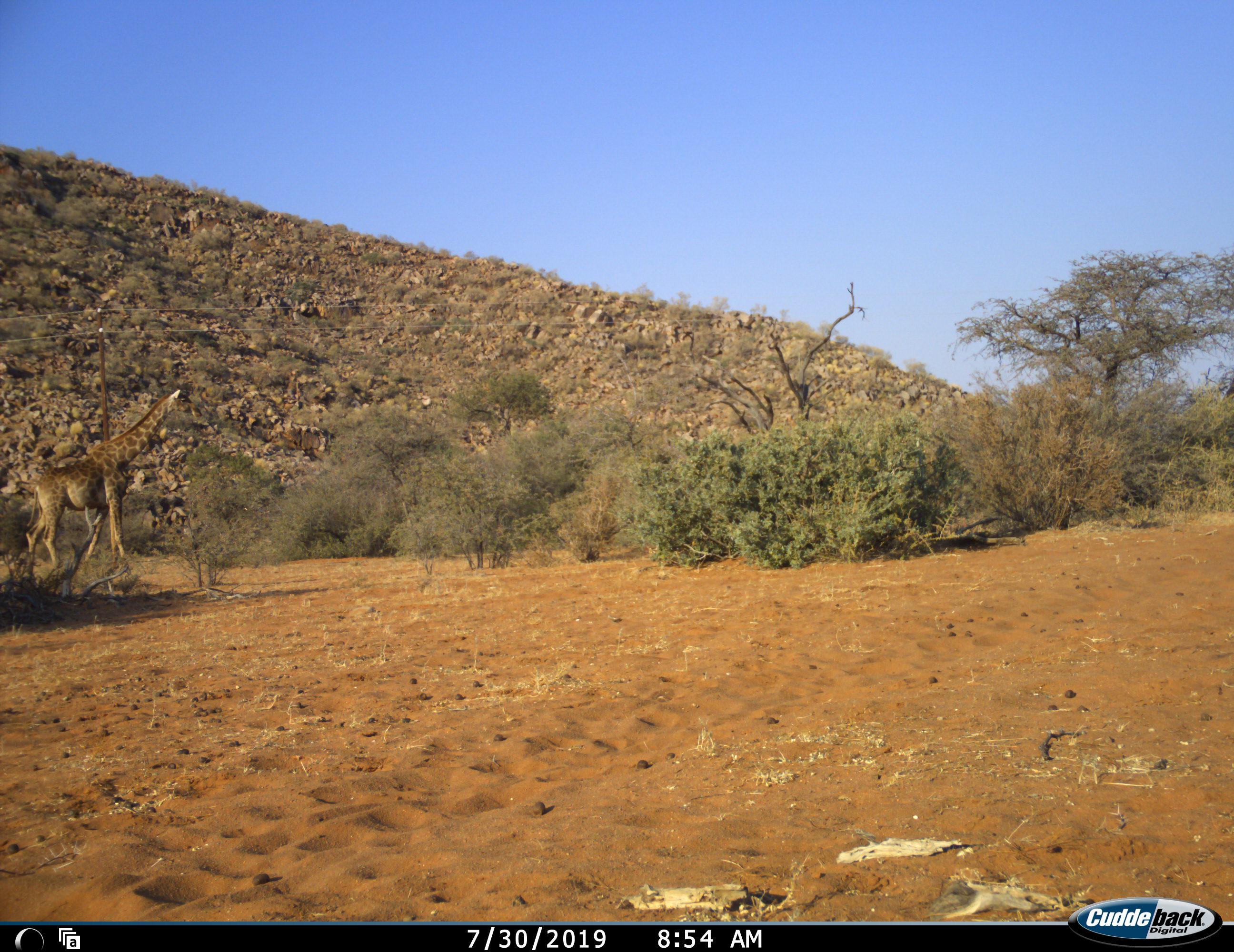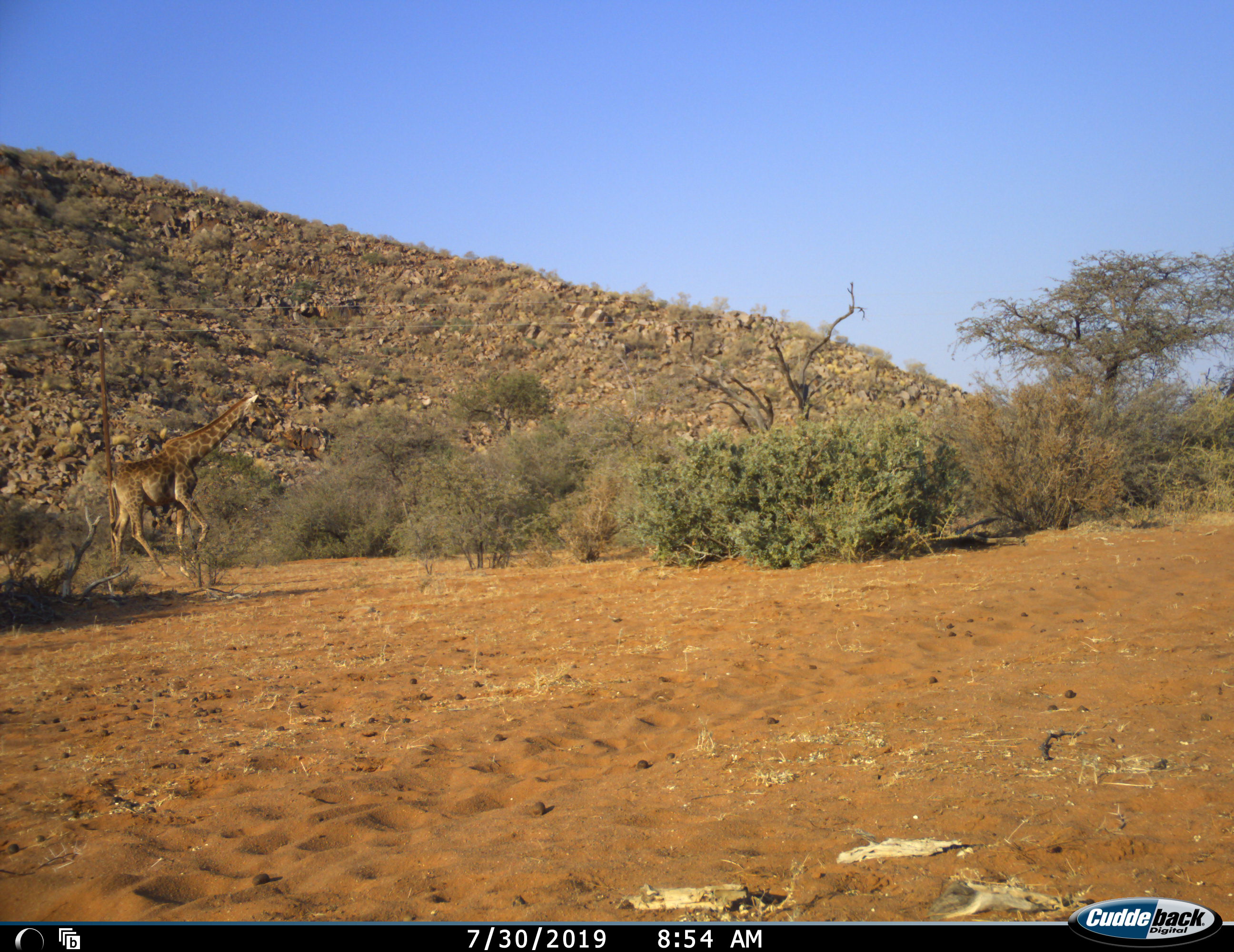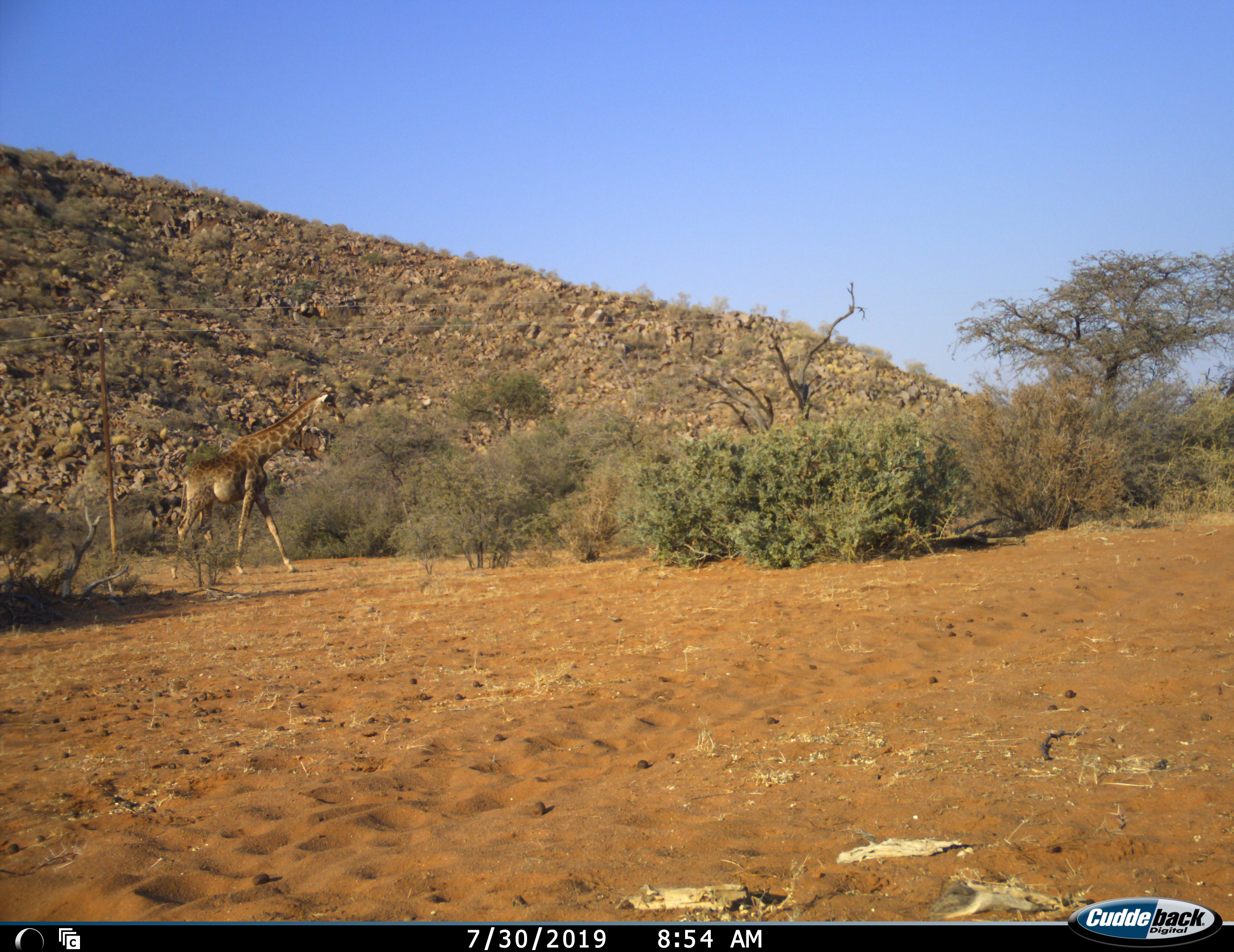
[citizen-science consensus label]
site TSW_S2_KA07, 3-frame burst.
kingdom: Animalia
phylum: Chordata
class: Mammalia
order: Artiodactyla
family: Giraffidae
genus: Giraffa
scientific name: Giraffa camelopardalis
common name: giraffe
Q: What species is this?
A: Giraffe (Giraffa camelopardalis).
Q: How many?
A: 1.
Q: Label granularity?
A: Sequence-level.